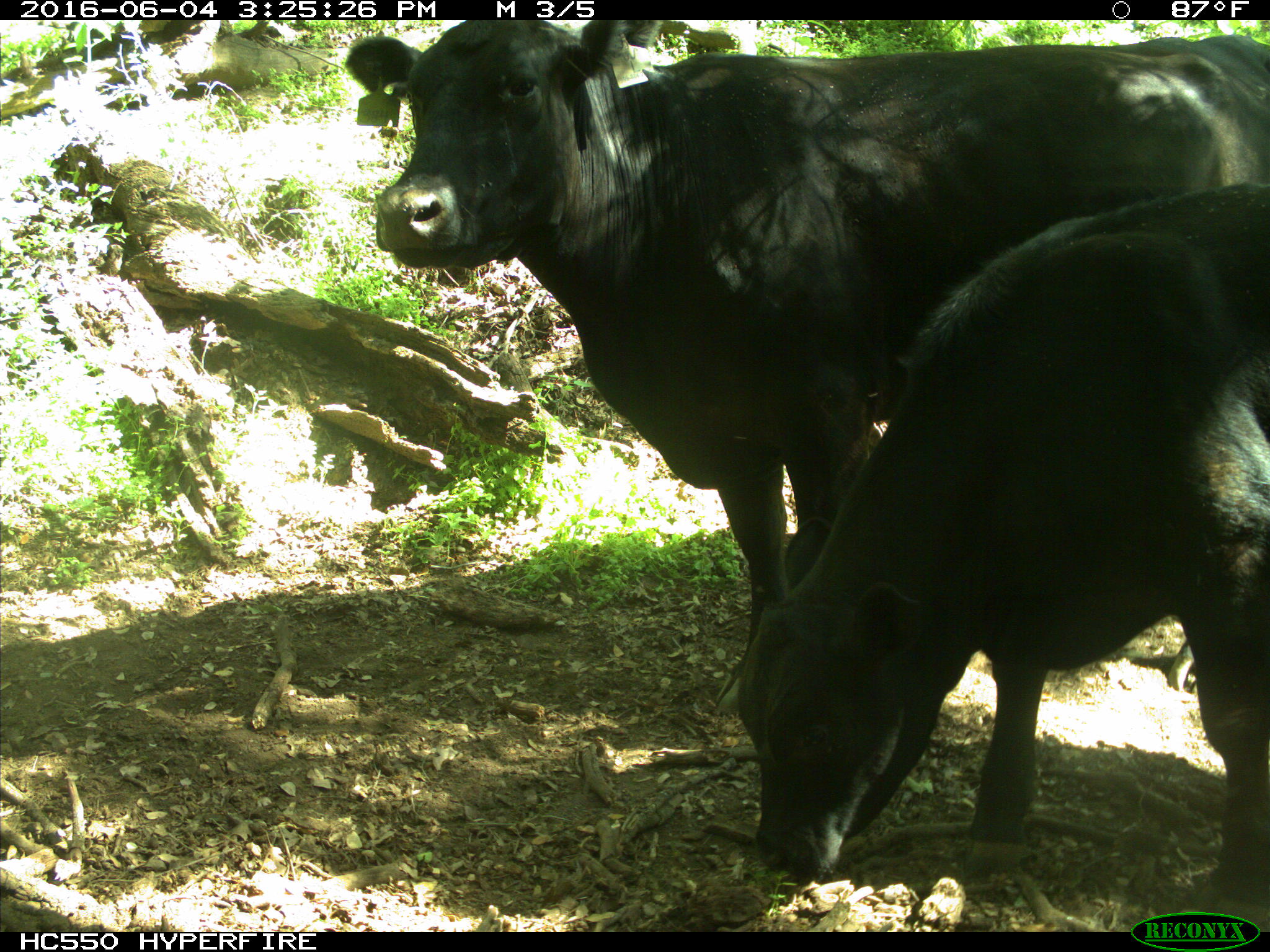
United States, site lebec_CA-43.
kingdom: Animalia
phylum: Chordata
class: Mammalia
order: Artiodactyla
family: Bovidae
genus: Bos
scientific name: Bos taurus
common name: domestic cow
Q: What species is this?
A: Bos taurus (domestic cow).